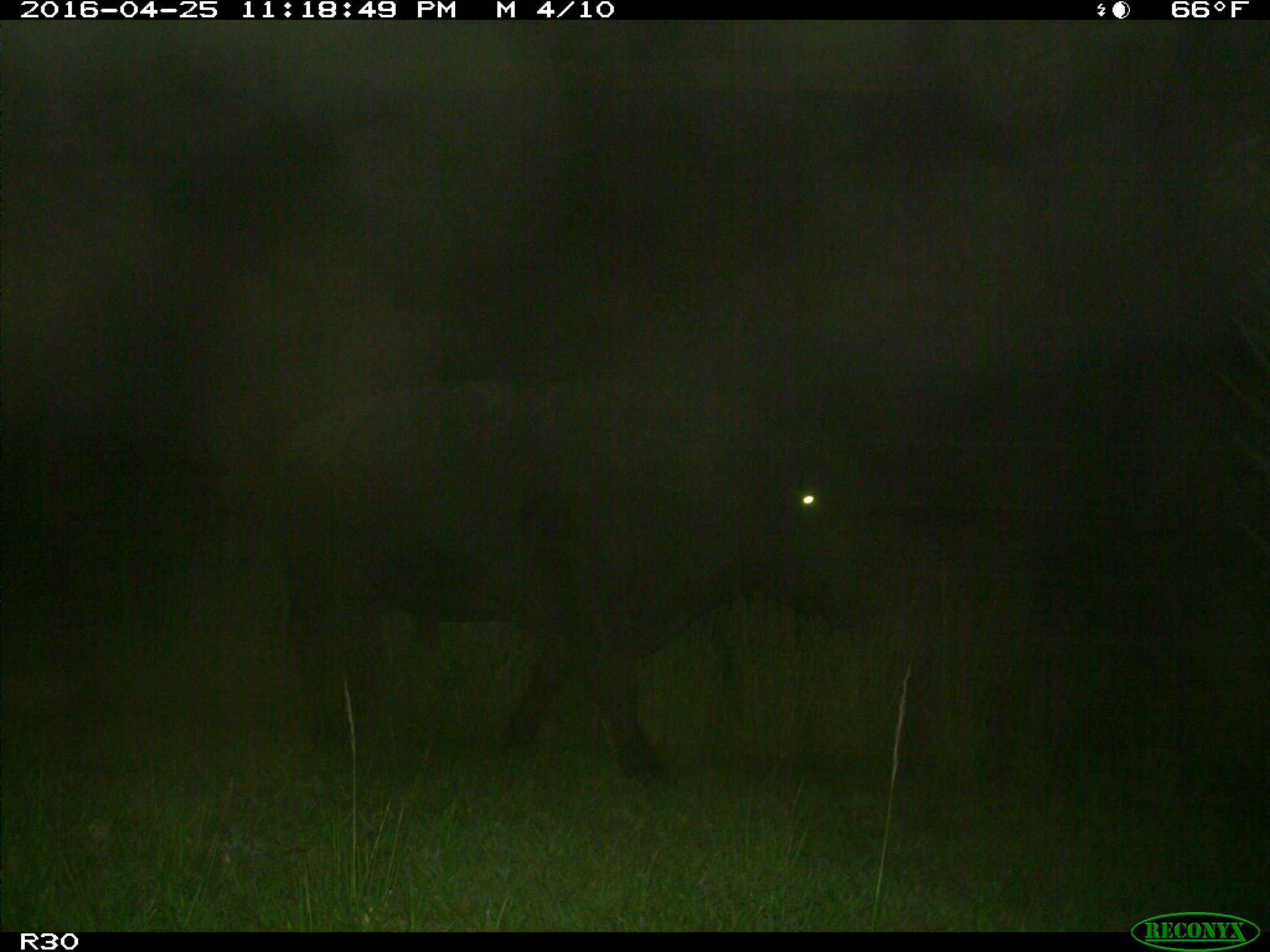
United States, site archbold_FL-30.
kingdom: Animalia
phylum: Chordata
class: Mammalia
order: Artiodactyla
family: Bovidae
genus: Bos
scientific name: Bos taurus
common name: domestic cow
Bos taurus (domestic cow).